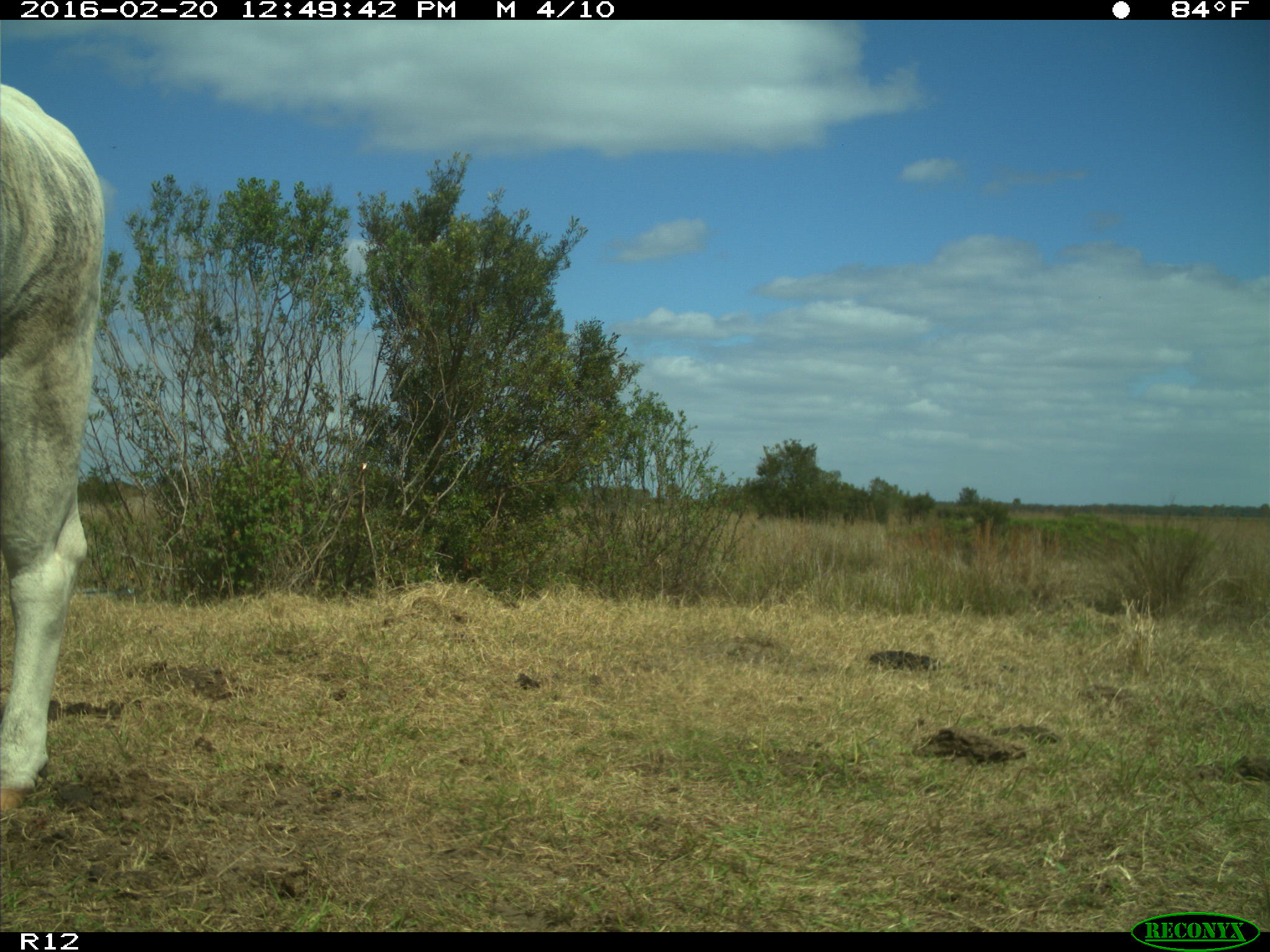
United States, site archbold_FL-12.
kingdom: Animalia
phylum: Chordata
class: Mammalia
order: Artiodactyla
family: Bovidae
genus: Bos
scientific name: Bos taurus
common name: domestic cow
Bos taurus (domestic cow).